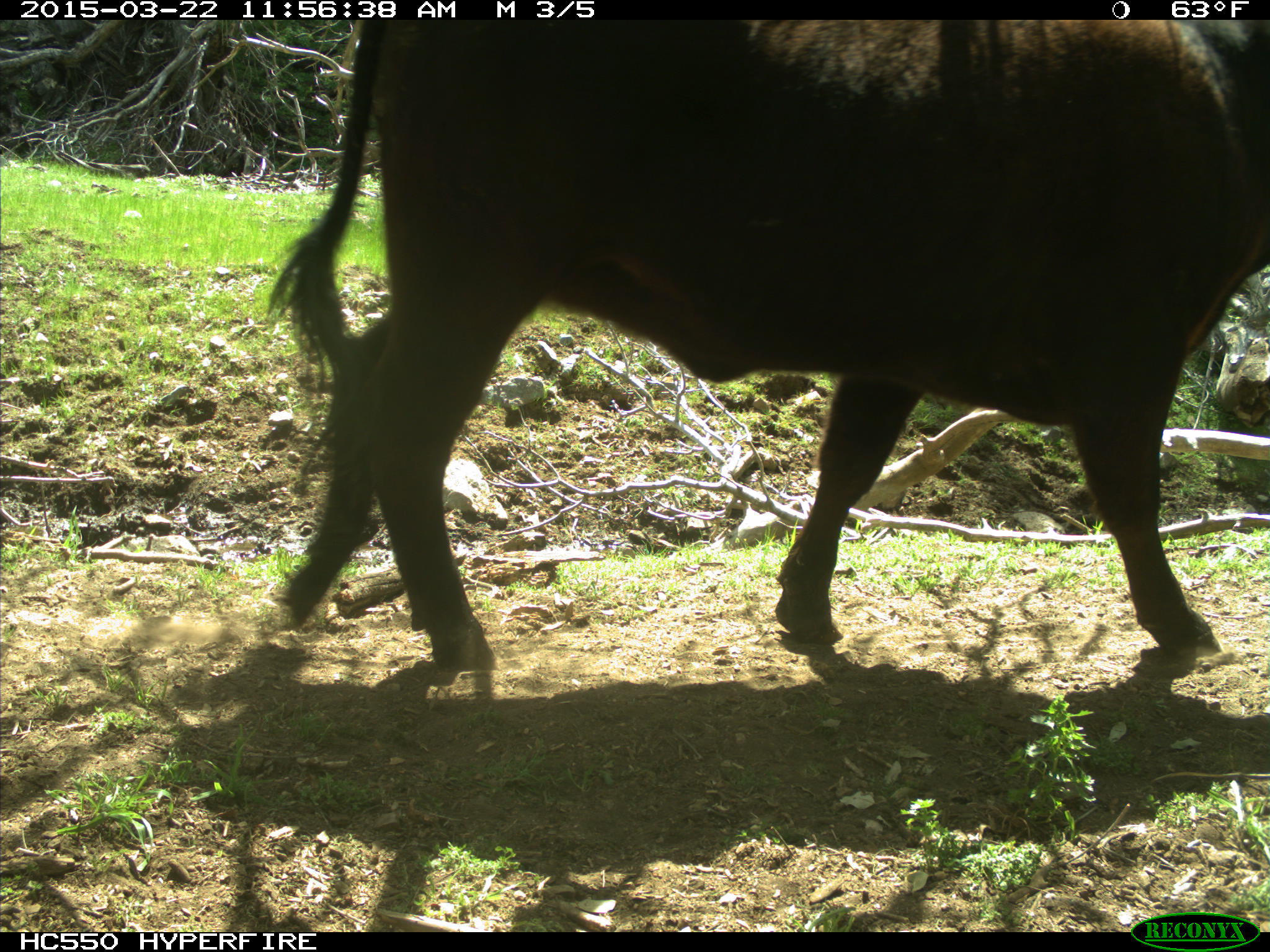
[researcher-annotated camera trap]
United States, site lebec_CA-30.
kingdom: Animalia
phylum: Chordata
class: Mammalia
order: Artiodactyla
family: Bovidae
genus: Bos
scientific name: Bos taurus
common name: domestic cow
Bos taurus (domestic cow).